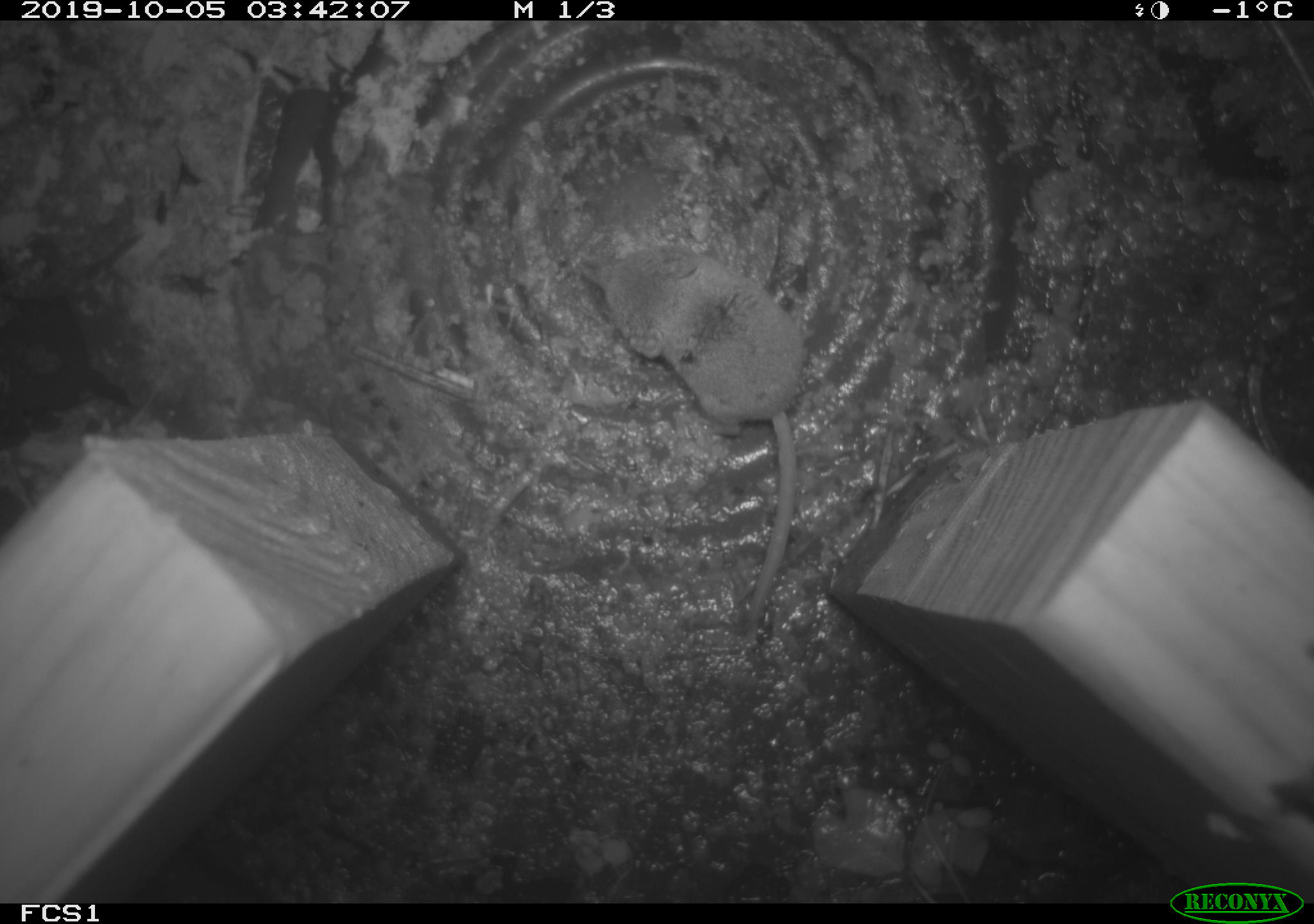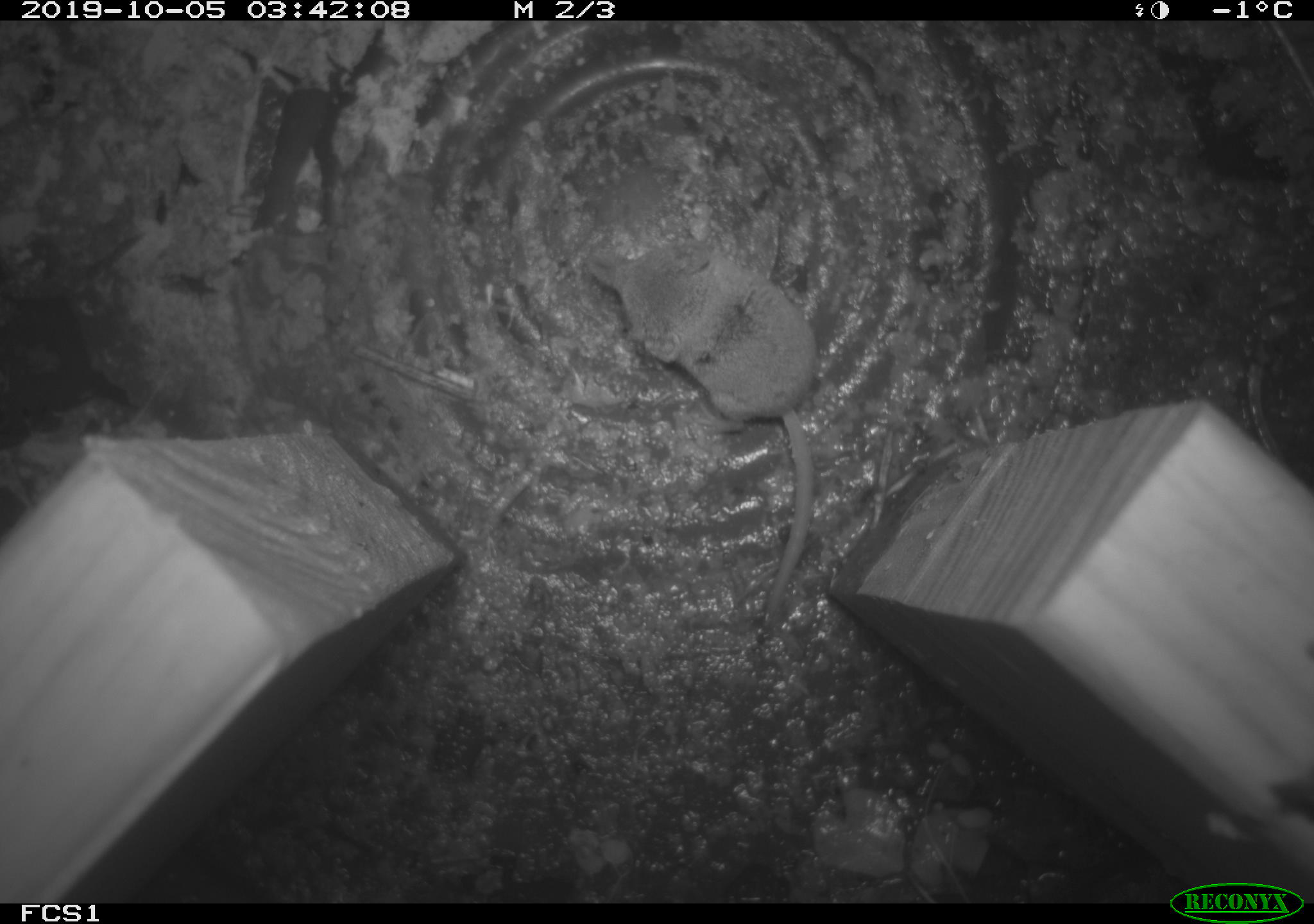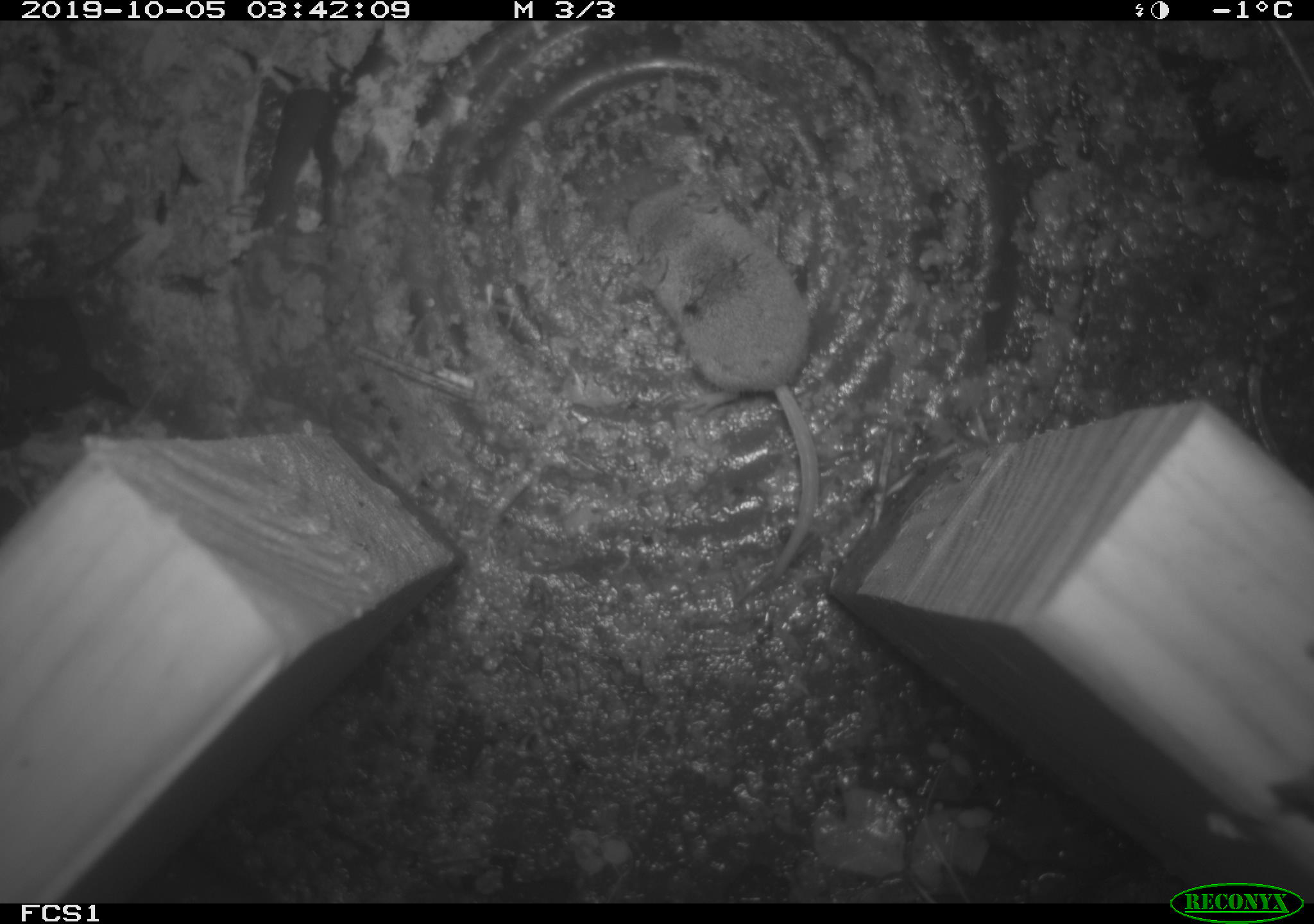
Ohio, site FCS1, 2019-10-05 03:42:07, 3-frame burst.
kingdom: Animalia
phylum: Chordata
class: Mammalia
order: Eulipotyphla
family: Soricidae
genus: Sorex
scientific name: Sorex cinereus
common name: masked shrew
Masked shrew (Sorex cinereus).